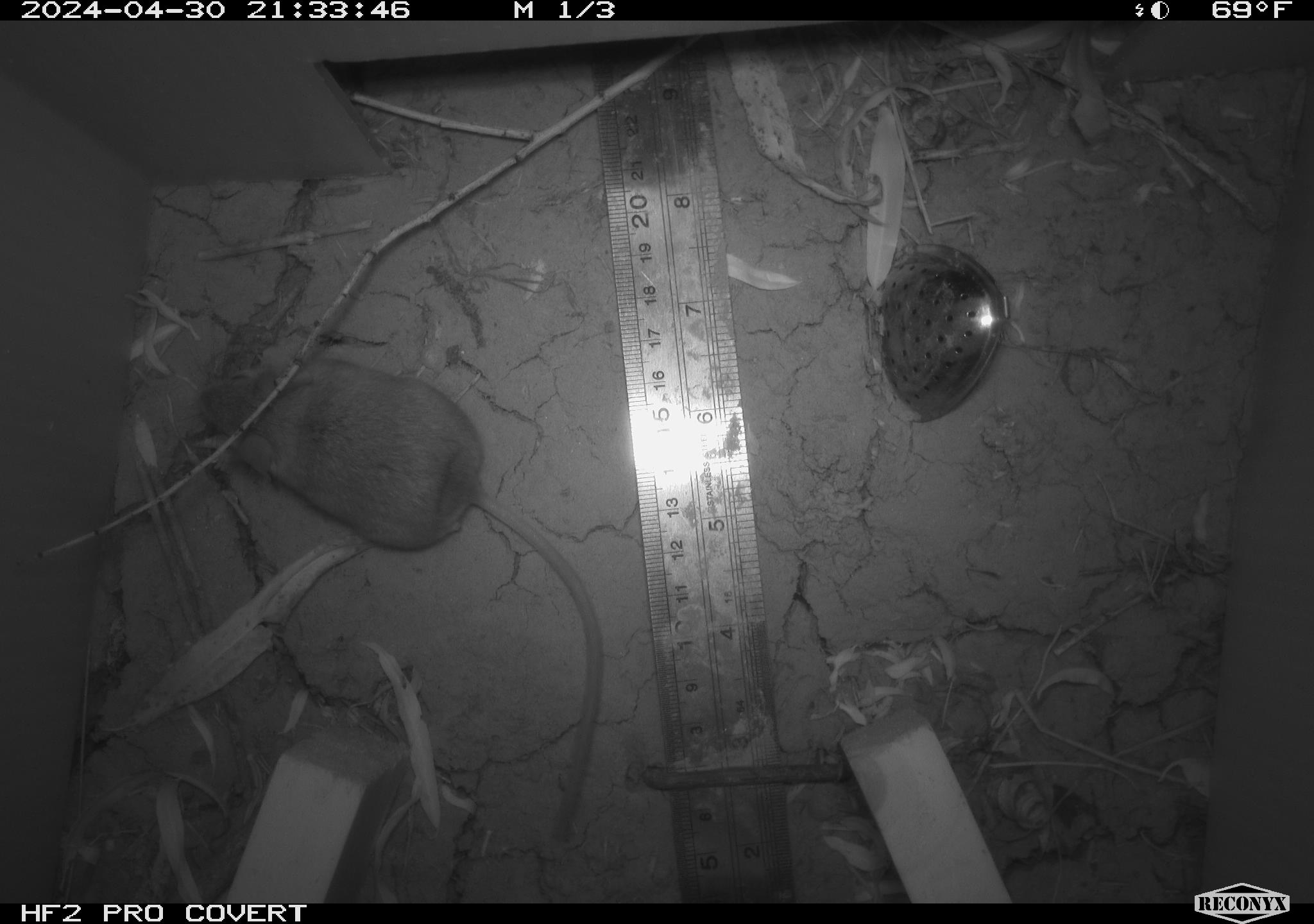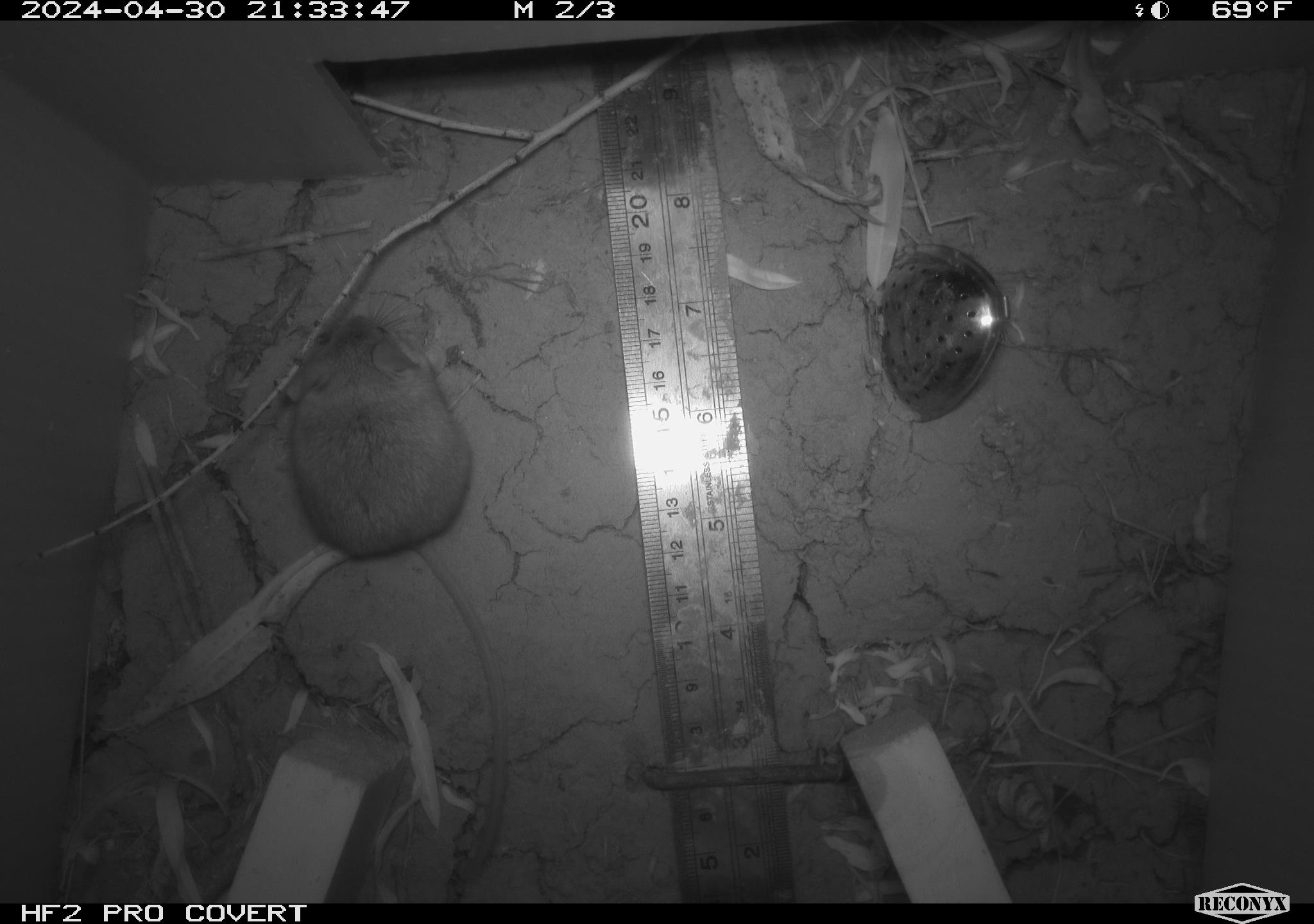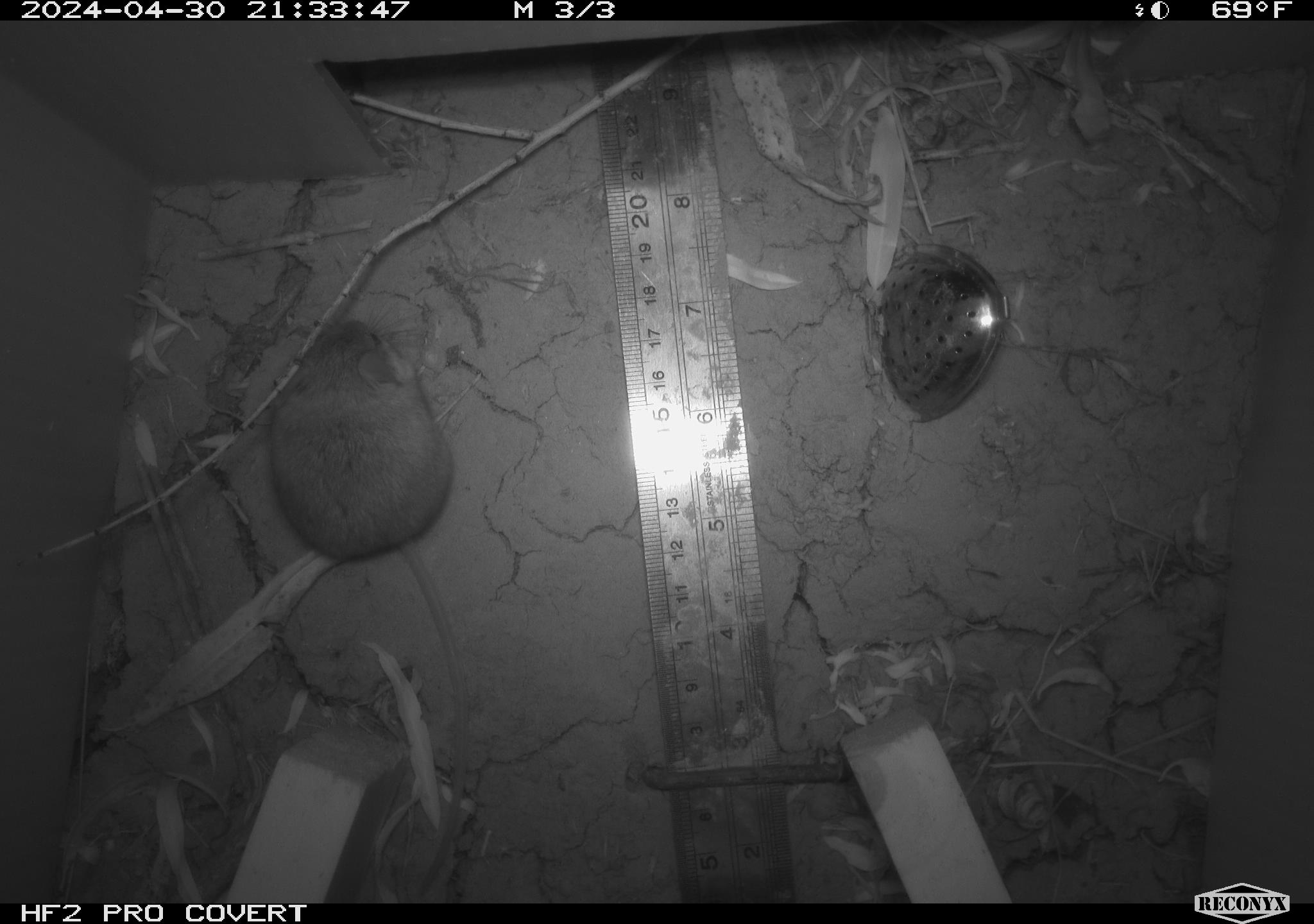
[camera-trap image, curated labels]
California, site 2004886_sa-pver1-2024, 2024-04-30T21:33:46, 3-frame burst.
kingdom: Animalia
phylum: Chordata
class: Mammalia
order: Rodentia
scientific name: Rodentia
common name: mouse species